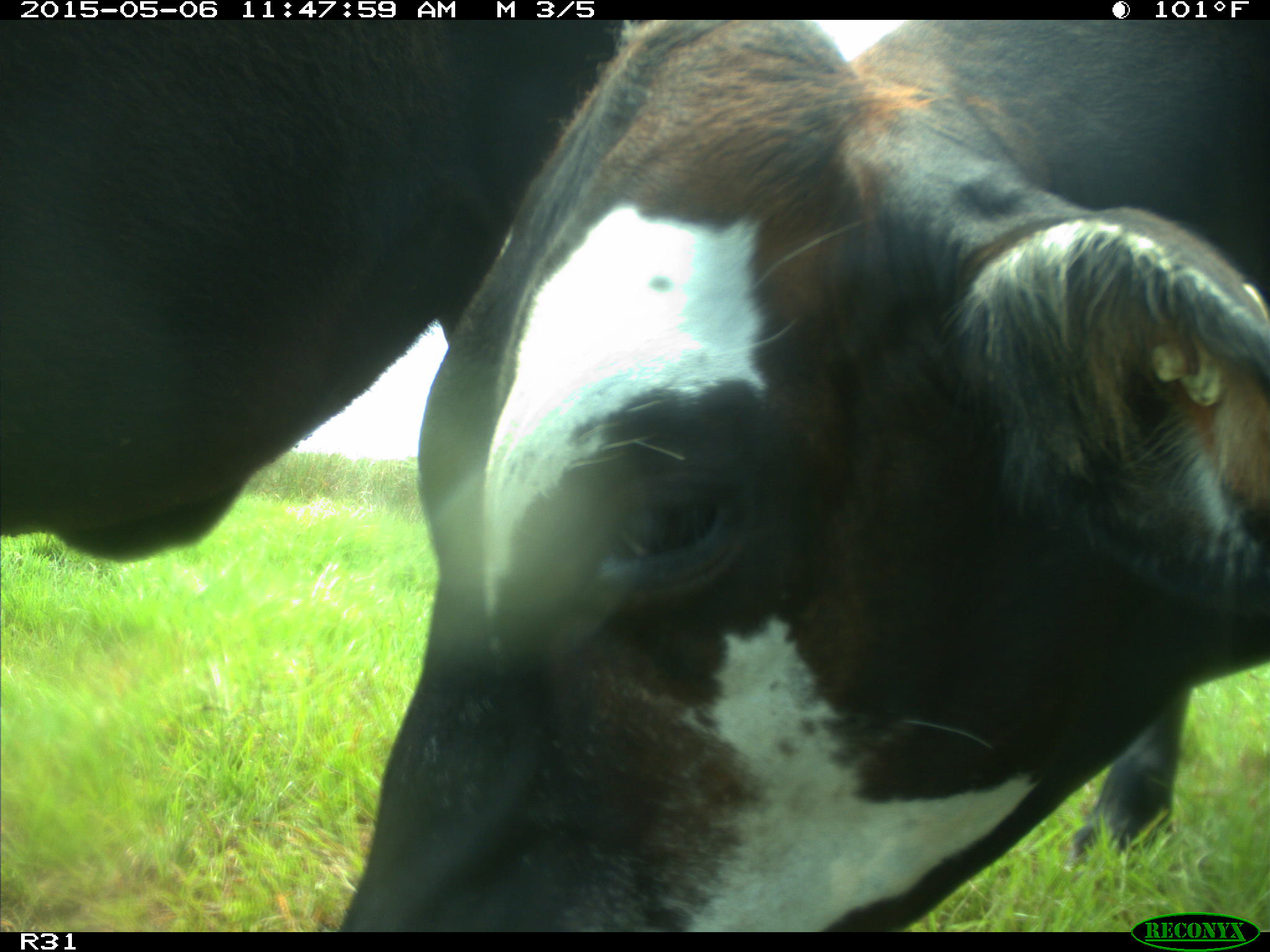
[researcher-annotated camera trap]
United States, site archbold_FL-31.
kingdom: Animalia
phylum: Chordata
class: Mammalia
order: Artiodactyla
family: Bovidae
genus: Bos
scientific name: Bos taurus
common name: domestic cow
Bos taurus (domestic cow).